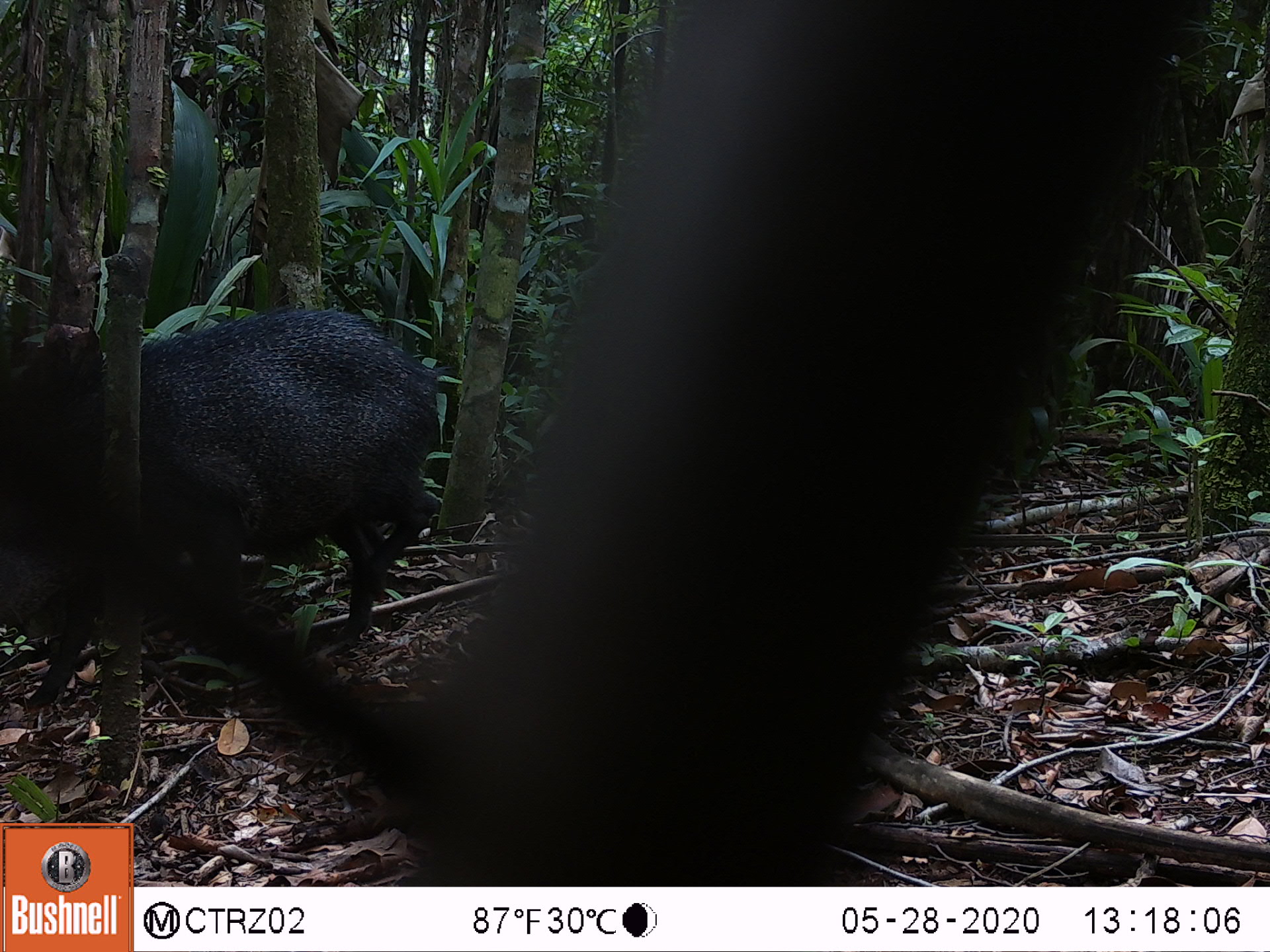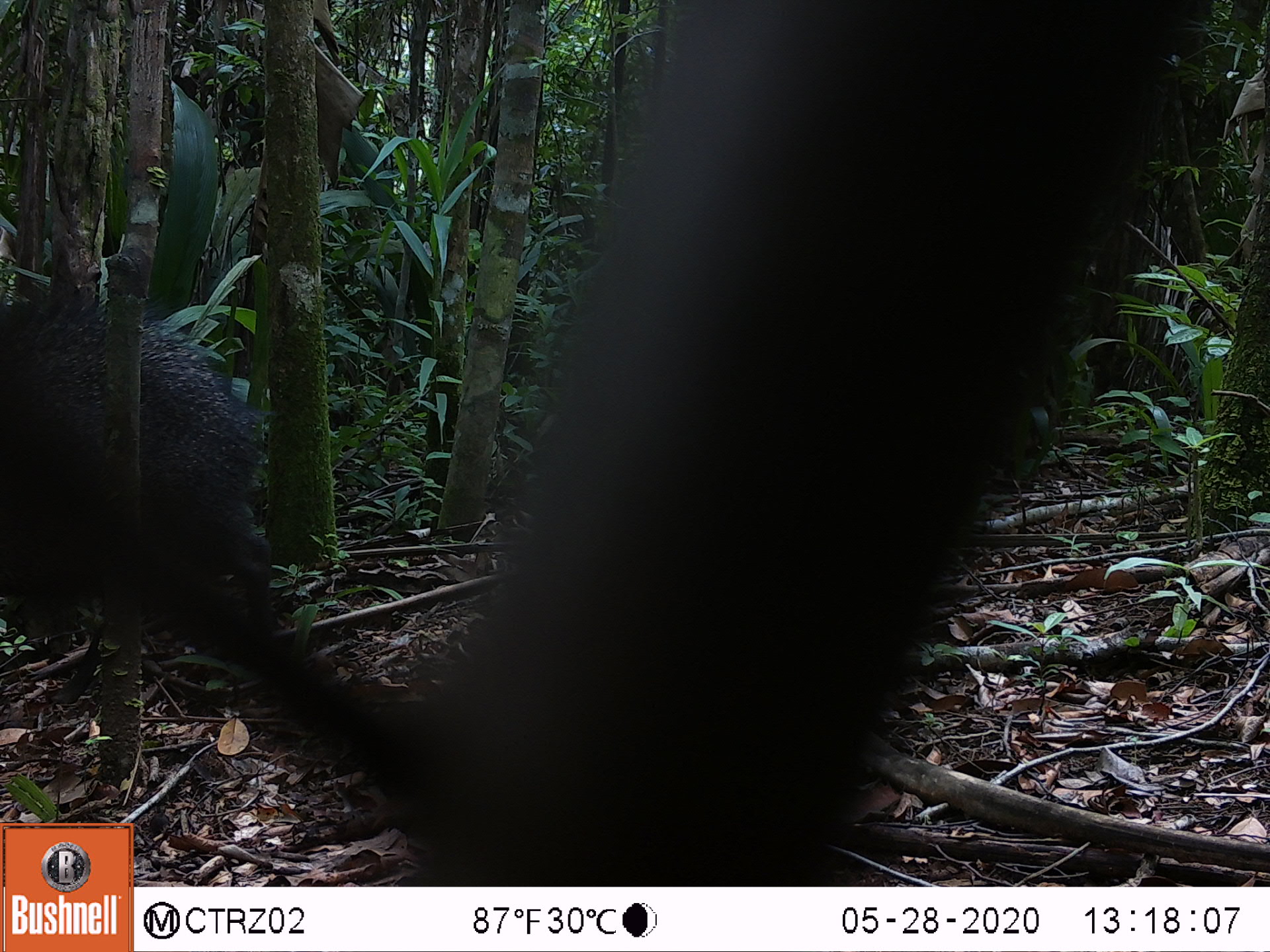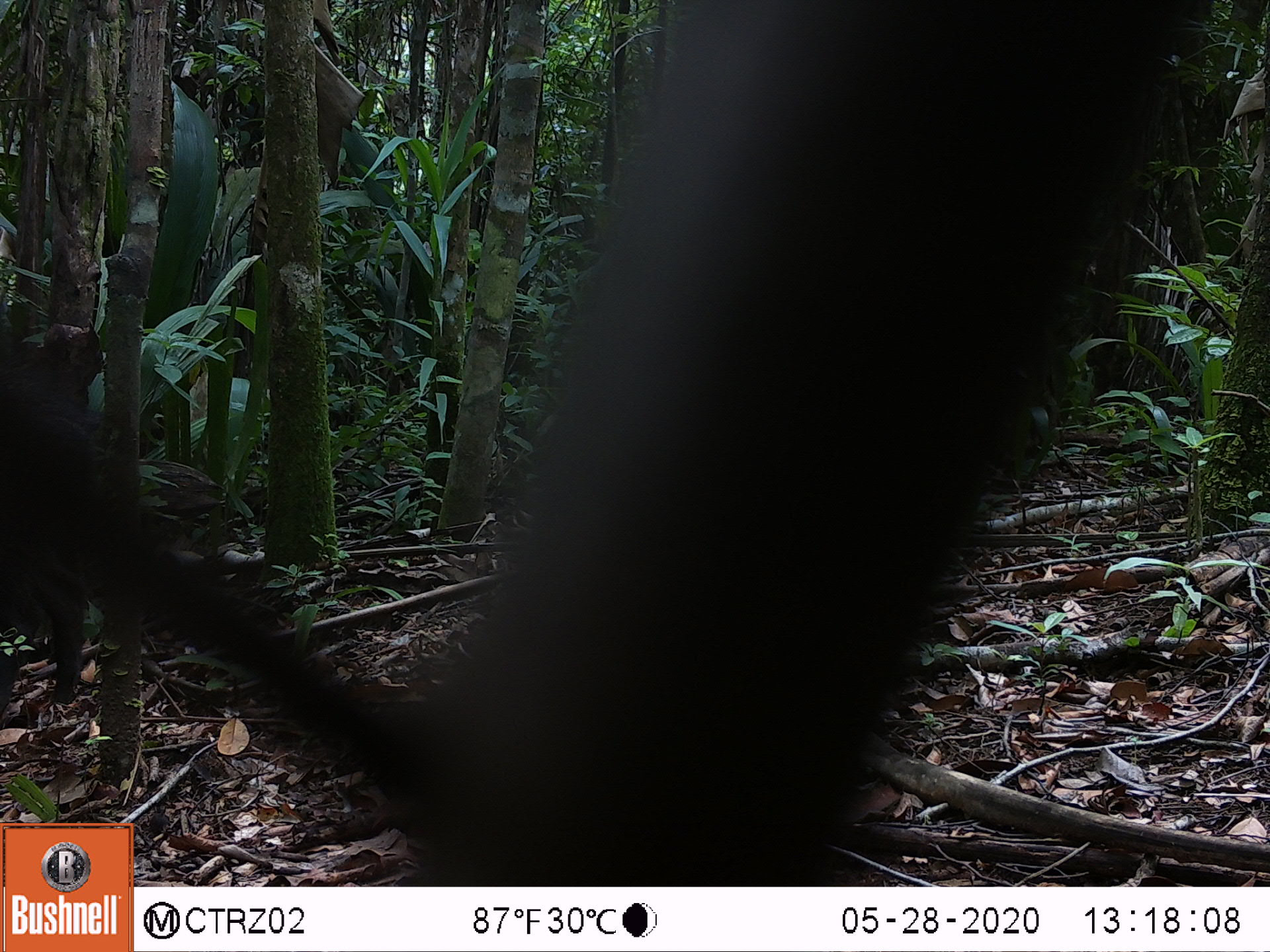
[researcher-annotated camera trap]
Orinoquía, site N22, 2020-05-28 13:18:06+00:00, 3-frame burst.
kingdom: Animalia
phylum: Chordata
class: Mammalia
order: Artiodactyla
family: Tayassuidae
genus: Pecari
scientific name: Pecari tajacu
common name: collared peccary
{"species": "collared peccary (Pecari tajacu)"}